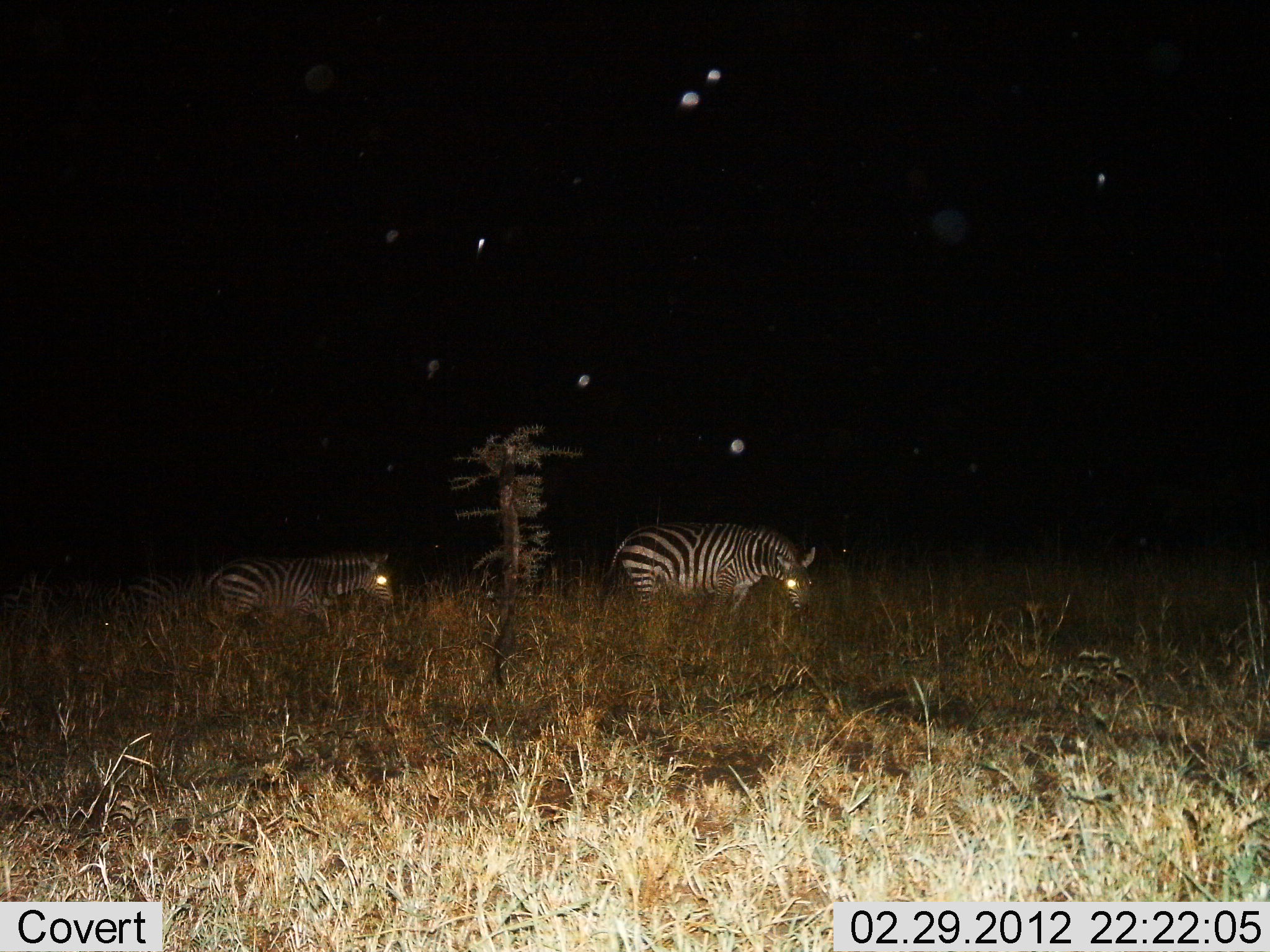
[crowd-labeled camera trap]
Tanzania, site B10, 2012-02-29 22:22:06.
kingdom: Animalia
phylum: Chordata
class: Mammalia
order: Perissodactyla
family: Equidae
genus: Equus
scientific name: Equus quagga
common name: plains zebra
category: zebra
Zebra (plains zebra) (Equus quagga), count 2. Behavior (volunteer vote fractions): standing 58%, resting 0%, moving 29%, interacting 0%. Young present (vote fraction): 3%. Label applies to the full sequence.